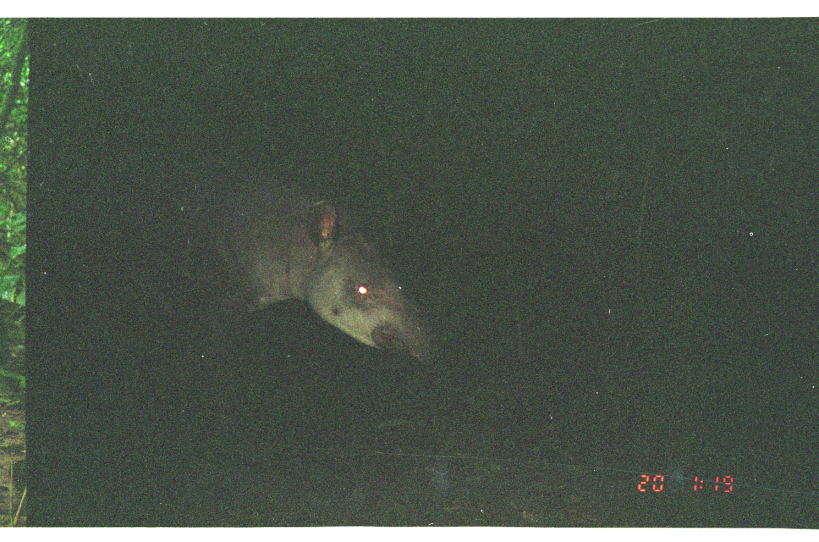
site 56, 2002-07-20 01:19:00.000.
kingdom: Animalia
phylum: Chordata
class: Mammalia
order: Perissodactyla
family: Tapiridae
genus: Tapirus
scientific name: Tapirus terrestris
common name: south american tapir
Tapirus terrestris (south american tapir).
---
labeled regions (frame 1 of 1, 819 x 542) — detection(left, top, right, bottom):
tapirus terrestris: detection(222, 187, 446, 368)